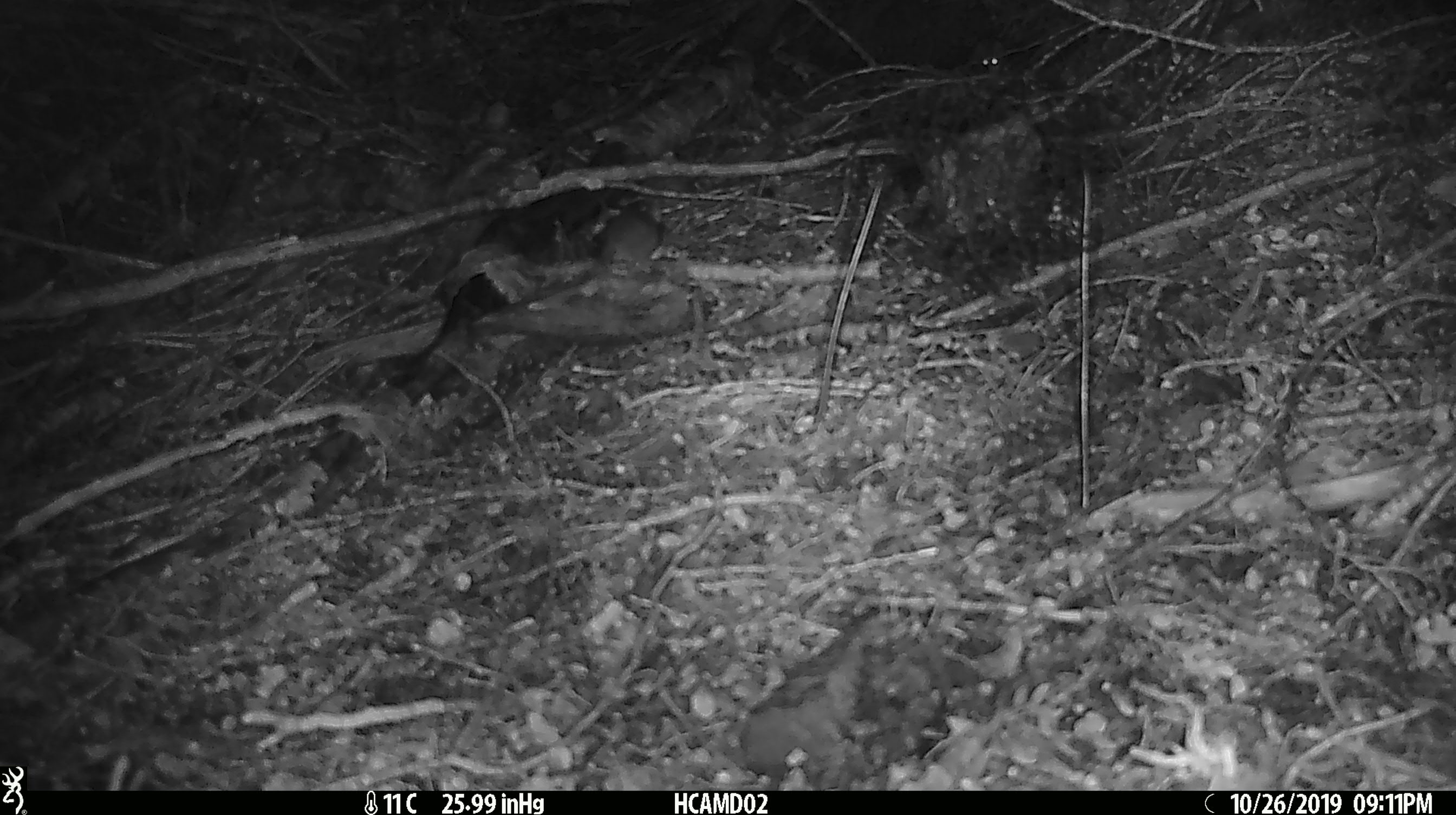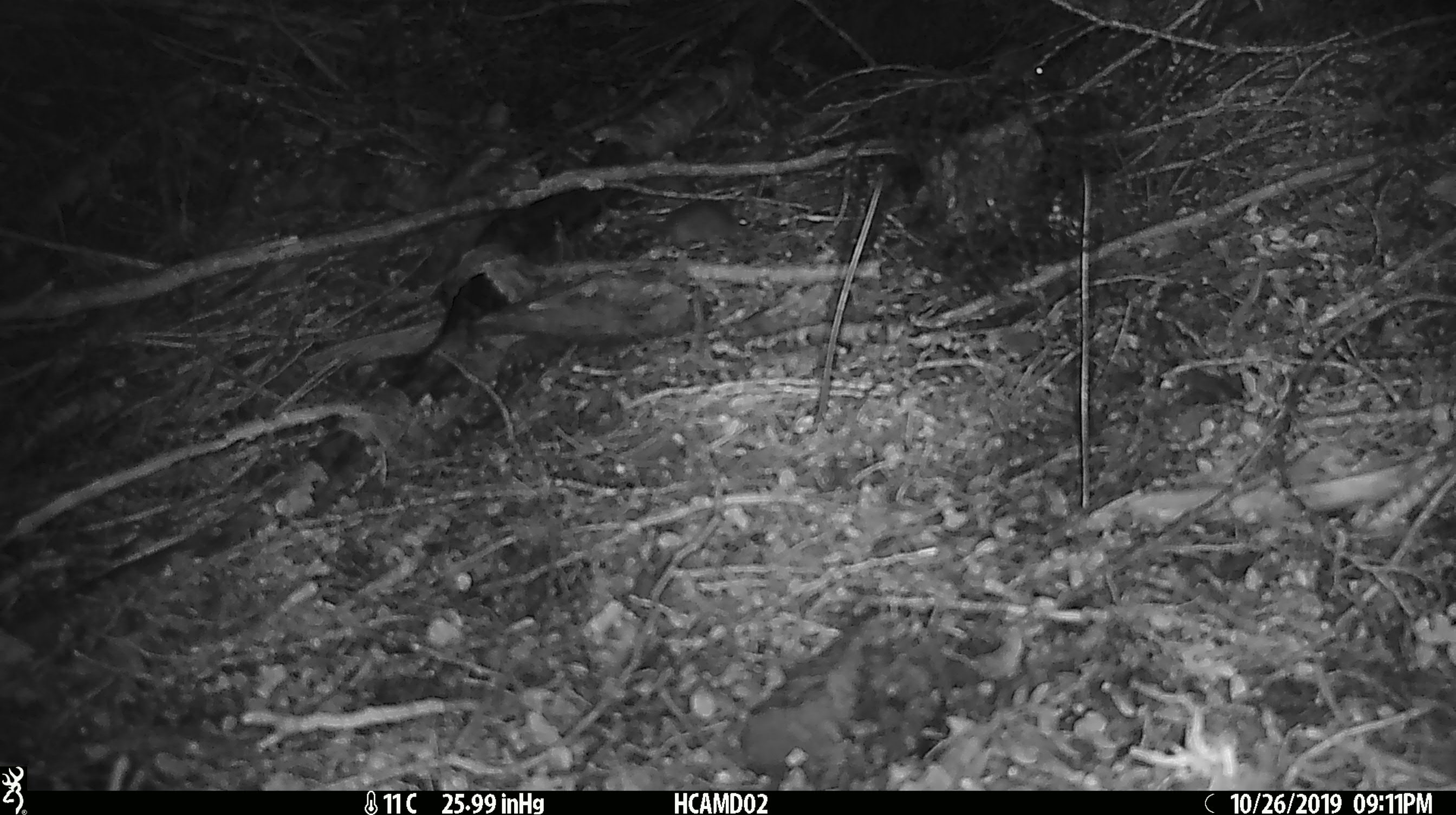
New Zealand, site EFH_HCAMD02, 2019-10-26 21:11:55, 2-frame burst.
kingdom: Animalia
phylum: Chordata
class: Mammalia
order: Rodentia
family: Muridae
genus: Mus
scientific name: Mus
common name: mouse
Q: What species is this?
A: Mouse (Mus).